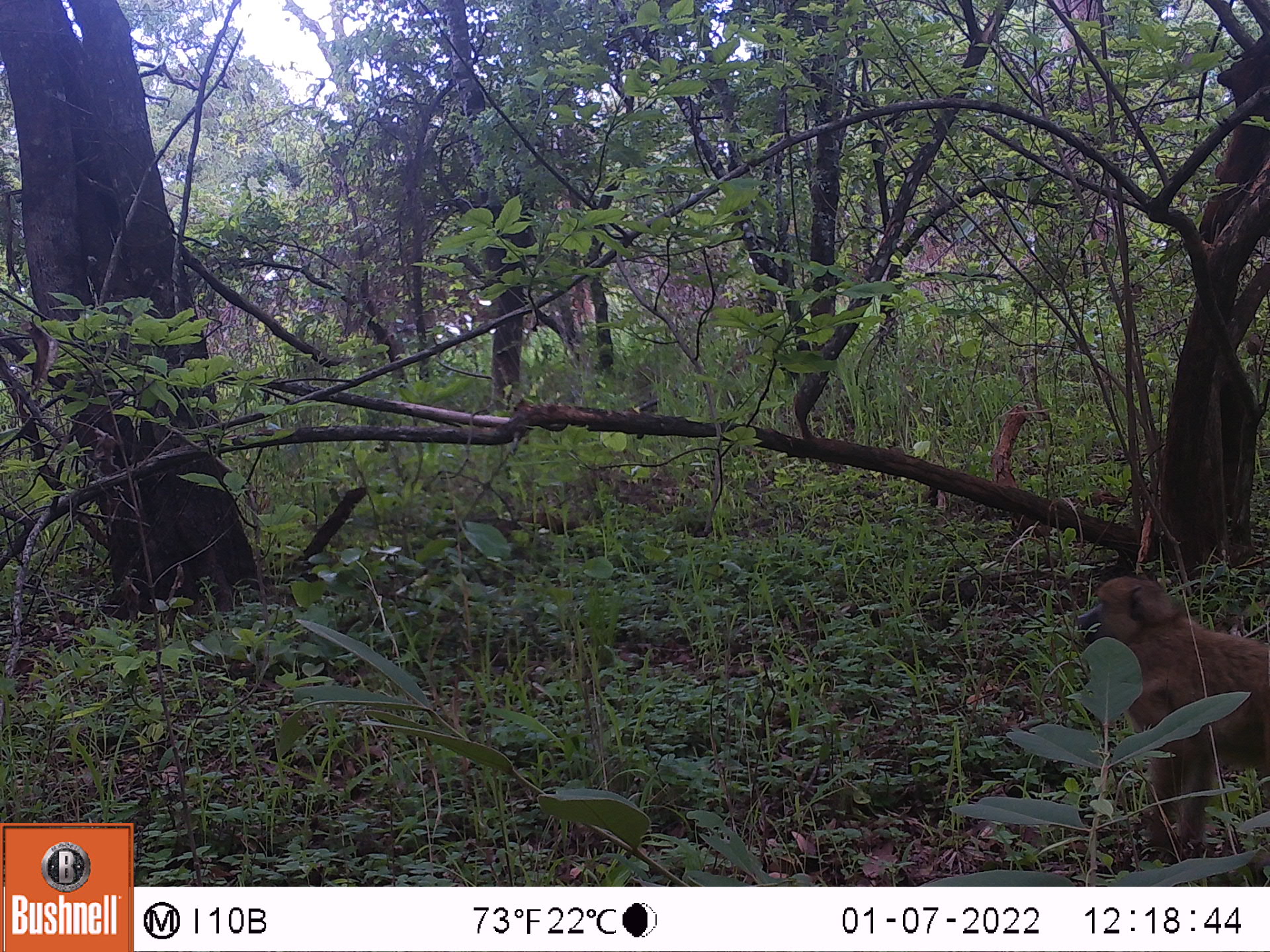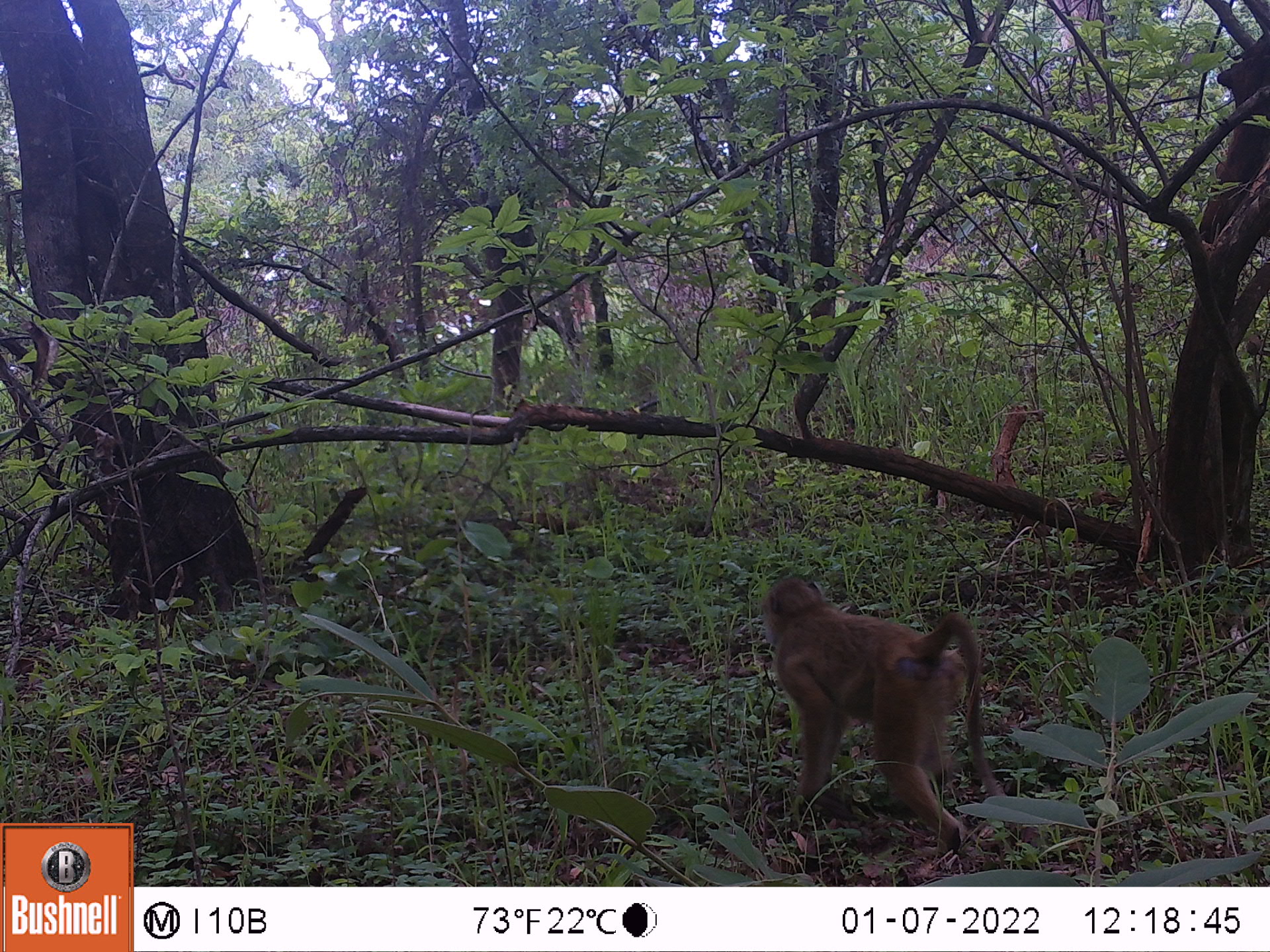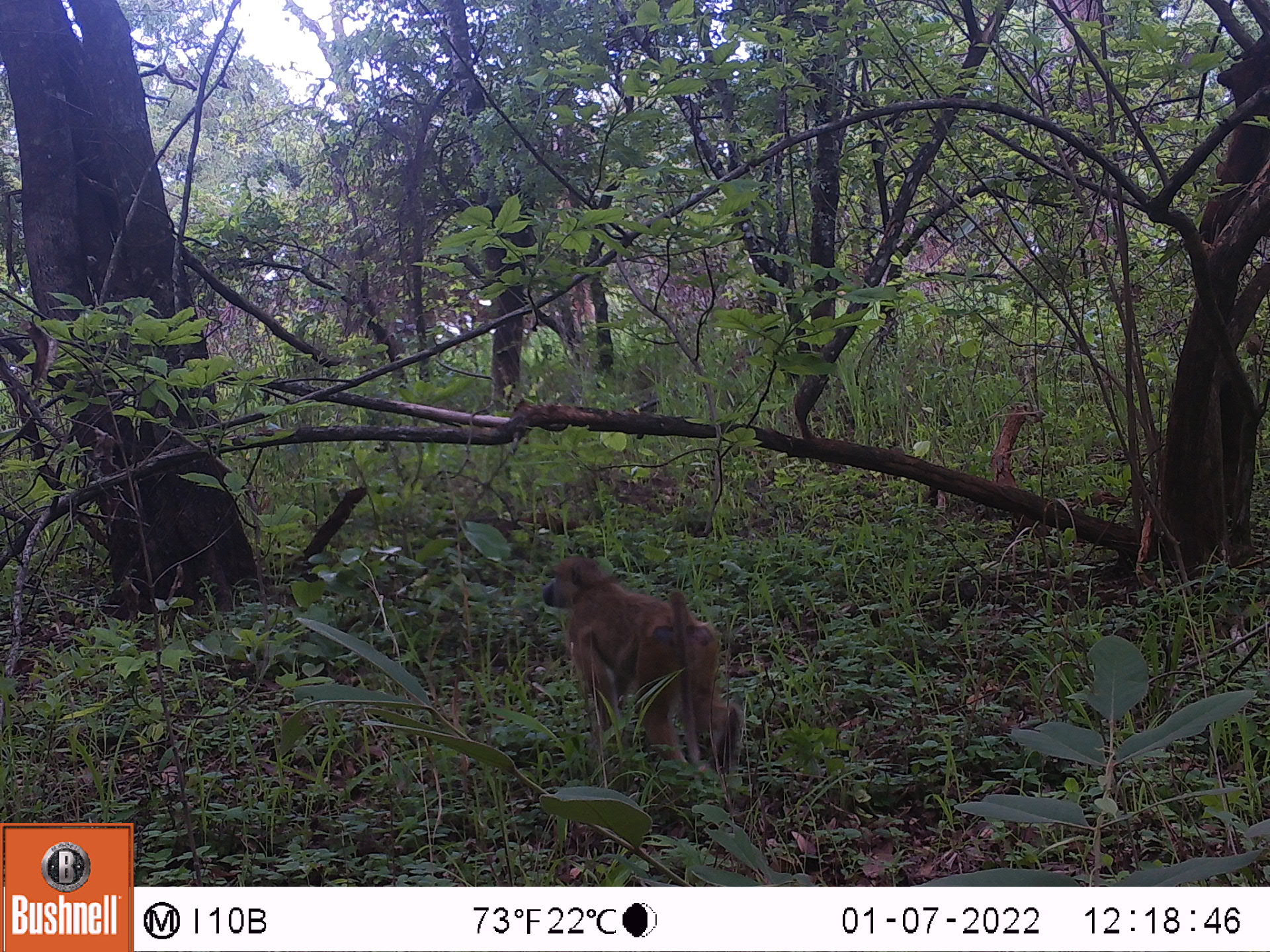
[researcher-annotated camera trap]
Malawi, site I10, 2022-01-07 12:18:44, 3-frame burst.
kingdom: Animalia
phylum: Chordata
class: Mammalia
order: Primates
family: Cercopithecidae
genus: Papio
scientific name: Papio cynocephalus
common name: yellow baboon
Yellow baboon (Papio cynocephalus), count 1.